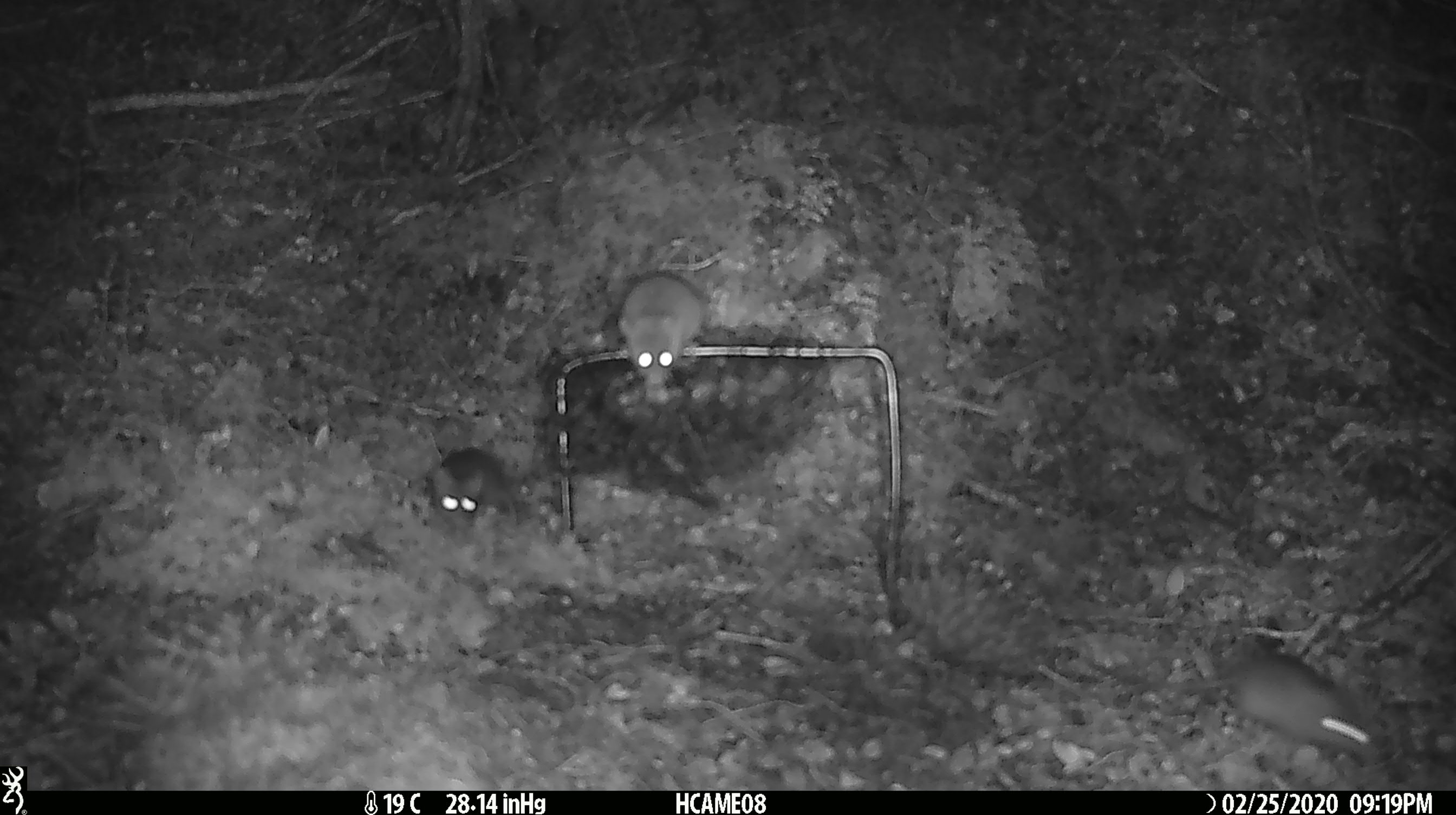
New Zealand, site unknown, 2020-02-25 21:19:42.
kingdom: Animalia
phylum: Chordata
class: Mammalia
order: Rodentia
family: Muridae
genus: Mus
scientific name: Mus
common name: mouse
Mouse (Mus).